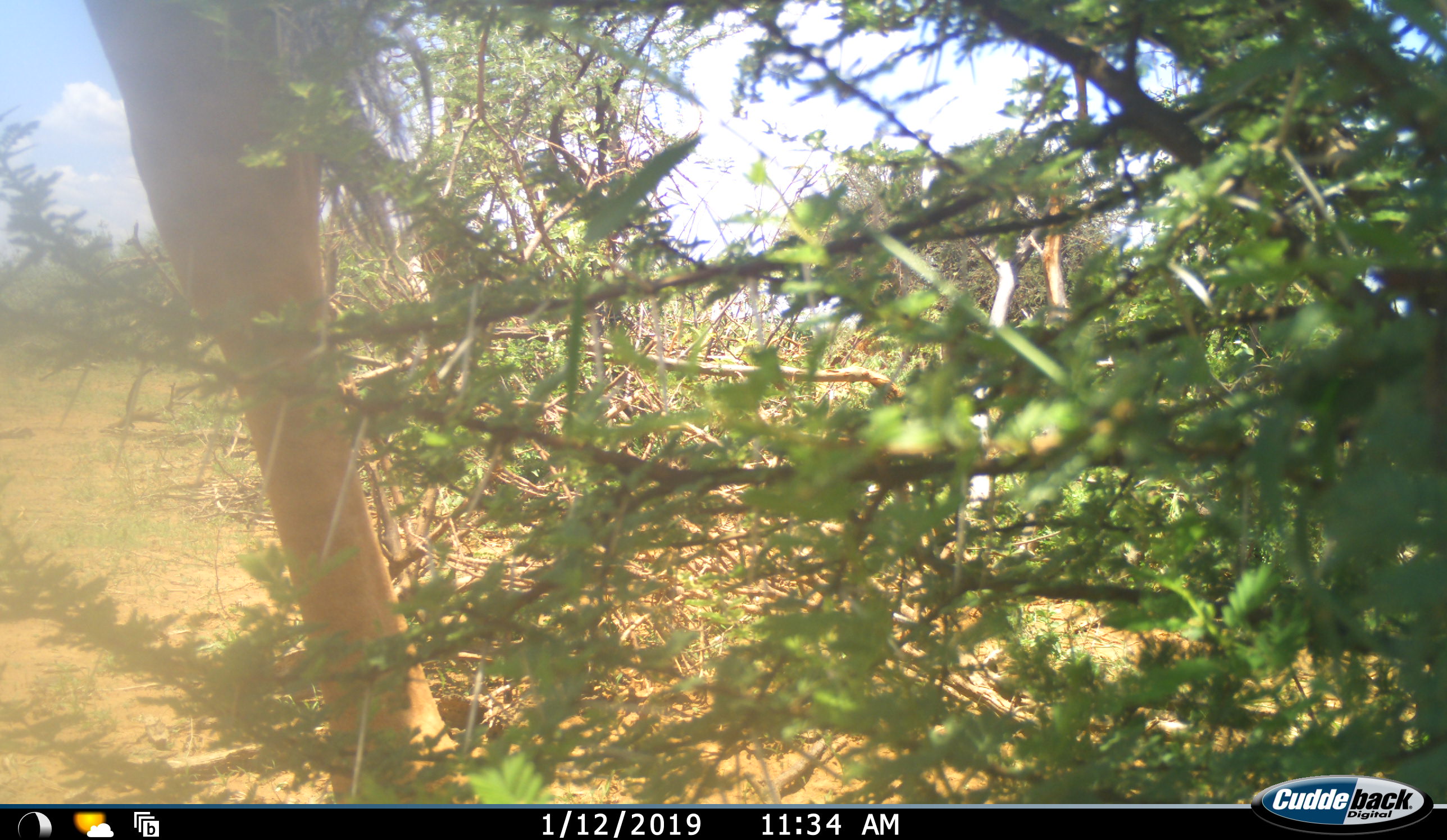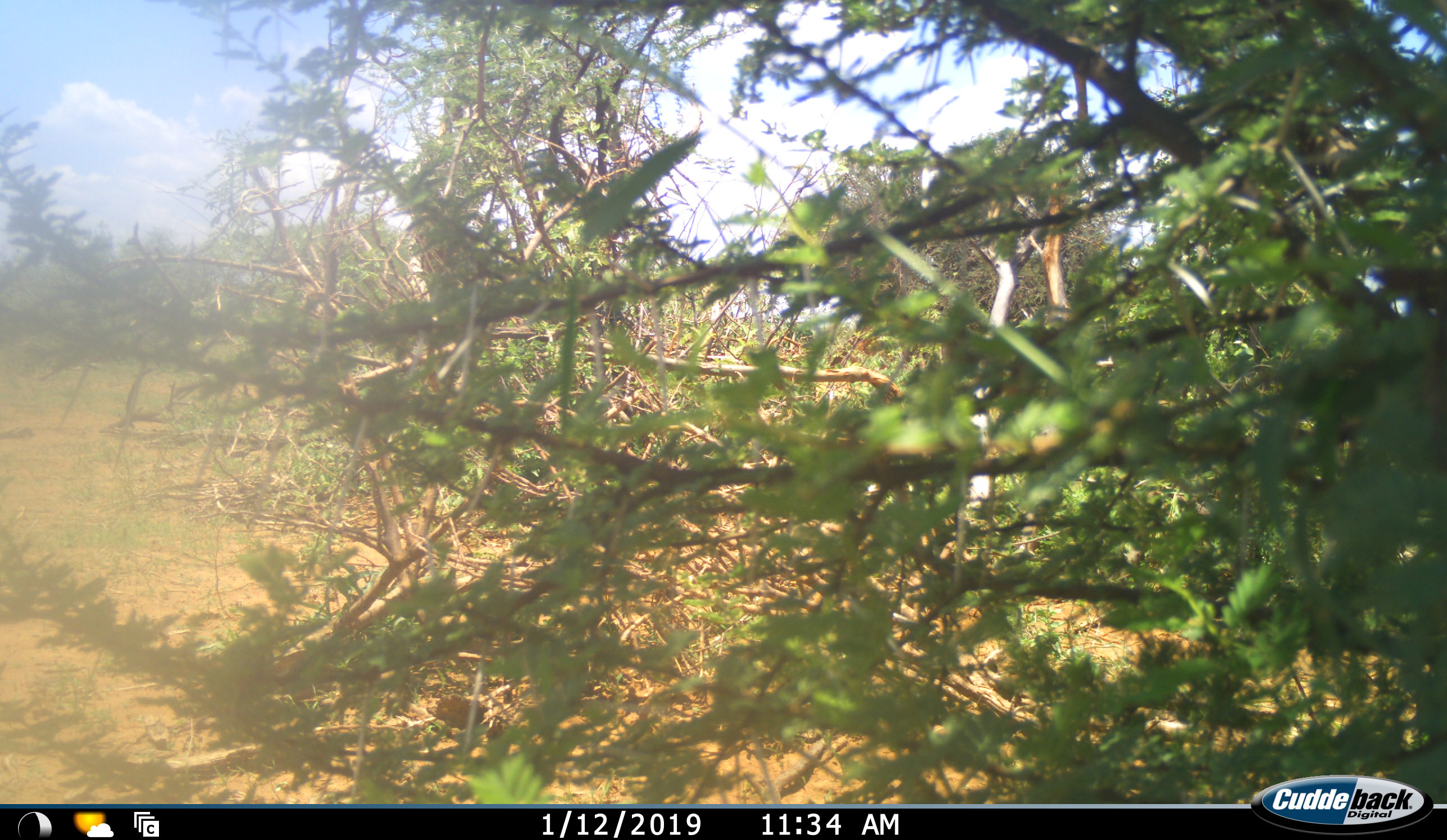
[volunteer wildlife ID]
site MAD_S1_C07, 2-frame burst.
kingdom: Animalia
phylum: Chordata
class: Mammalia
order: Artiodactyla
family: Giraffidae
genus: Giraffa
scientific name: Giraffa camelopardalis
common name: giraffe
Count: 1.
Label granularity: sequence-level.